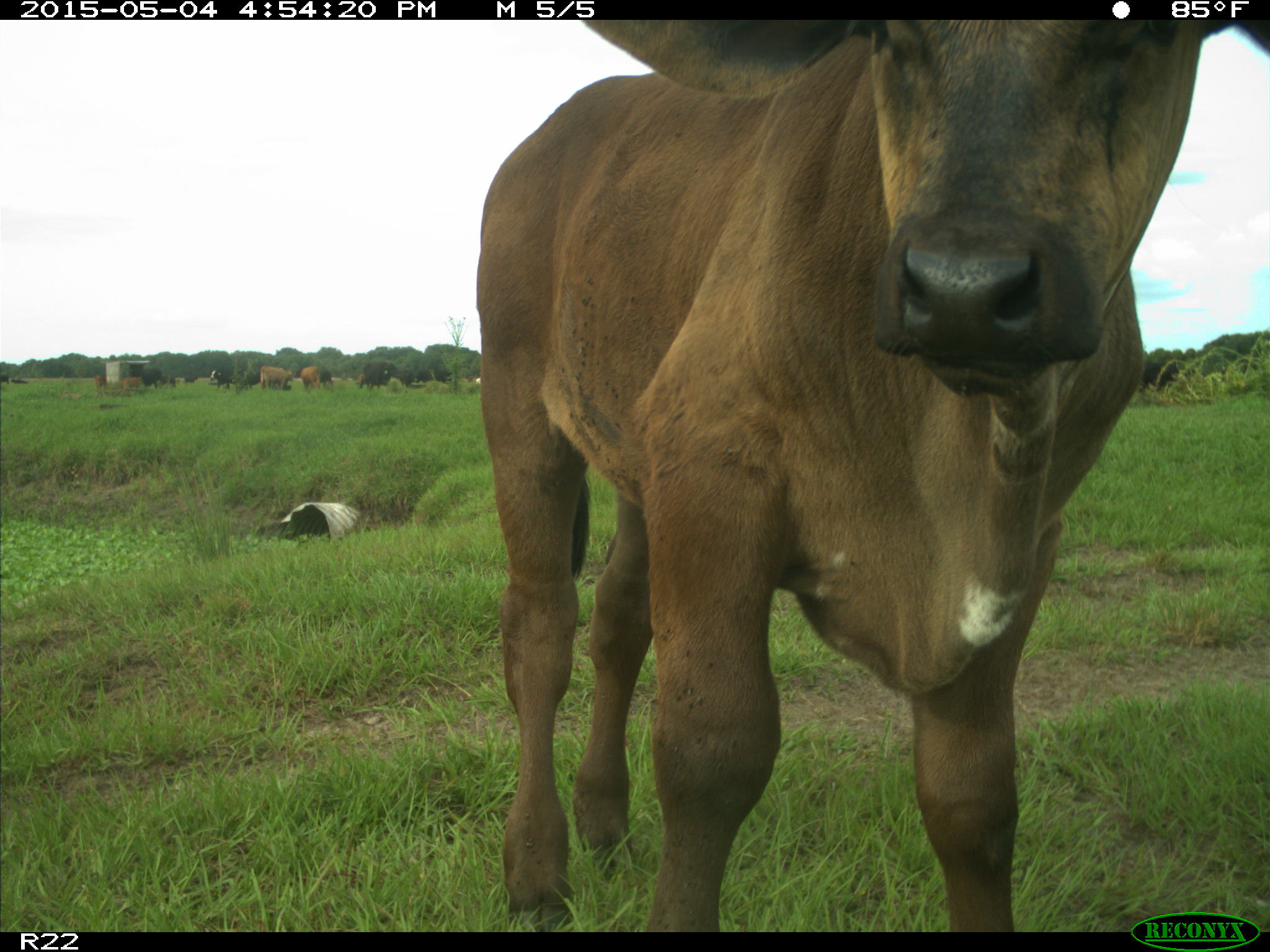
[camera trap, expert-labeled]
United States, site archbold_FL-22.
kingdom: Animalia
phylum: Chordata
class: Mammalia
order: Artiodactyla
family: Bovidae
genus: Bos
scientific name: Bos taurus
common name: domestic cow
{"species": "Bos taurus (domestic cow)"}